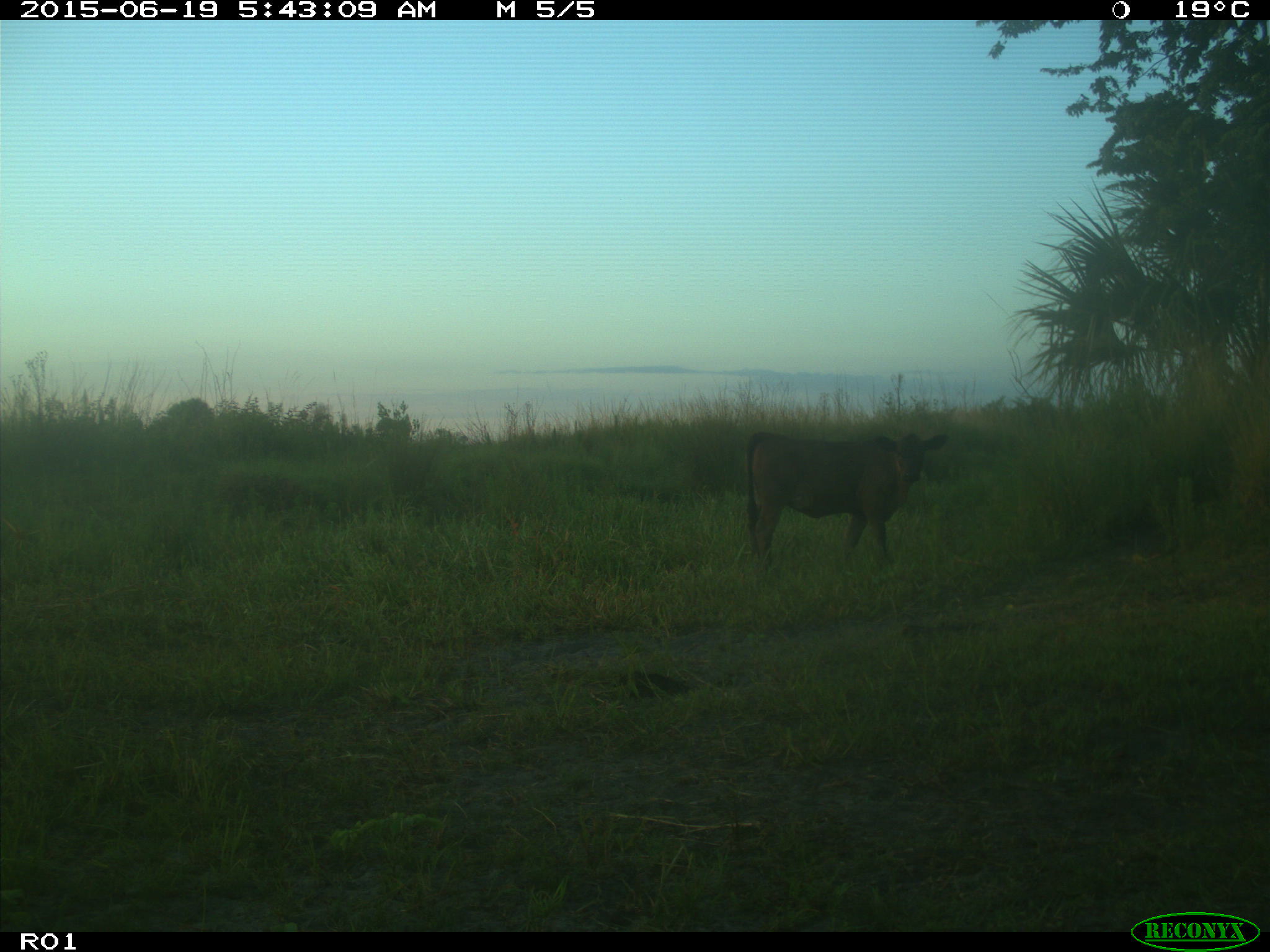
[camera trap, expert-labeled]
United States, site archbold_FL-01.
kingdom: Animalia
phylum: Chordata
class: Mammalia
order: Artiodactyla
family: Bovidae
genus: Bos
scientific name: Bos taurus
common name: domestic cow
Bos taurus (domestic cow).